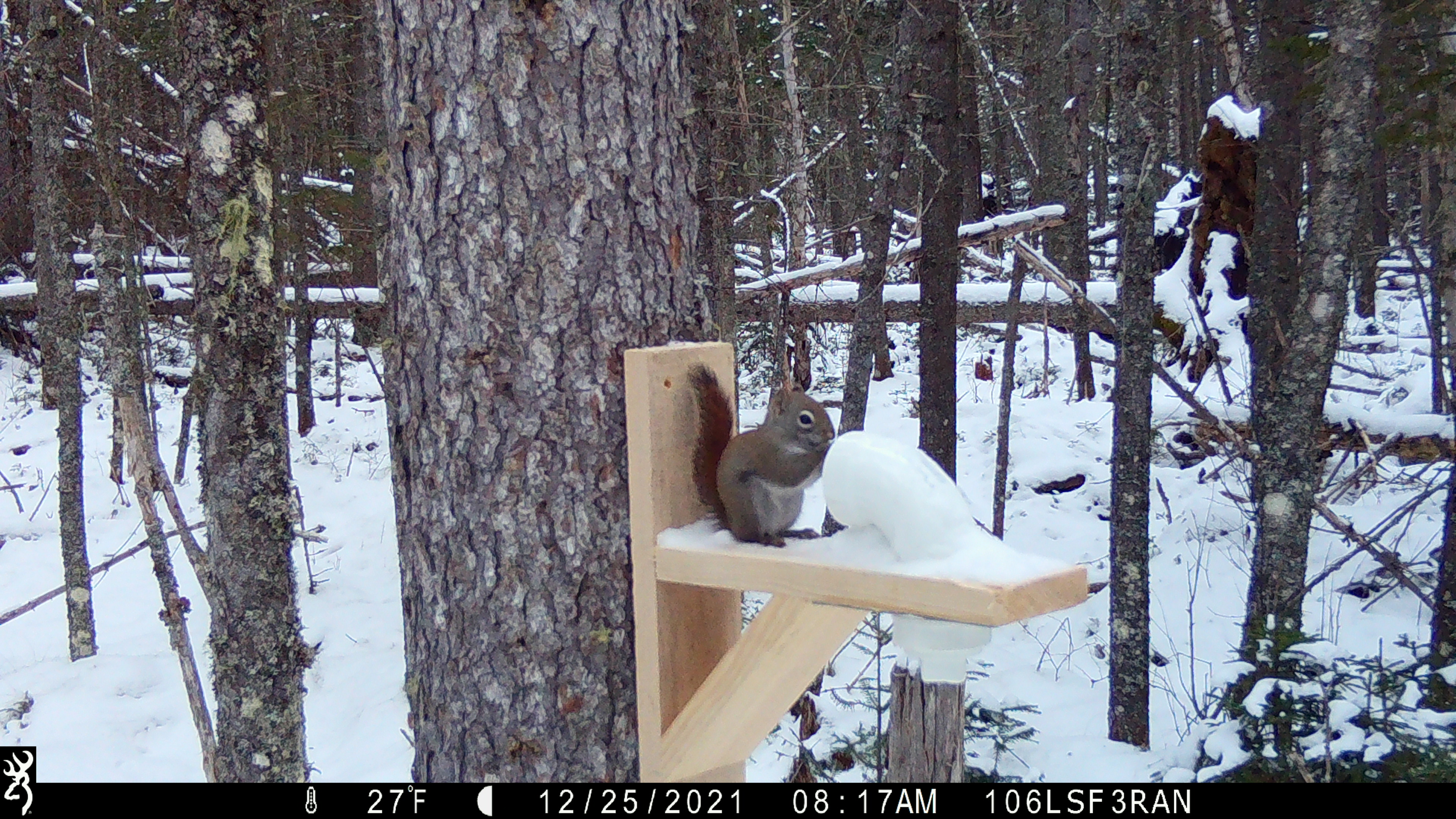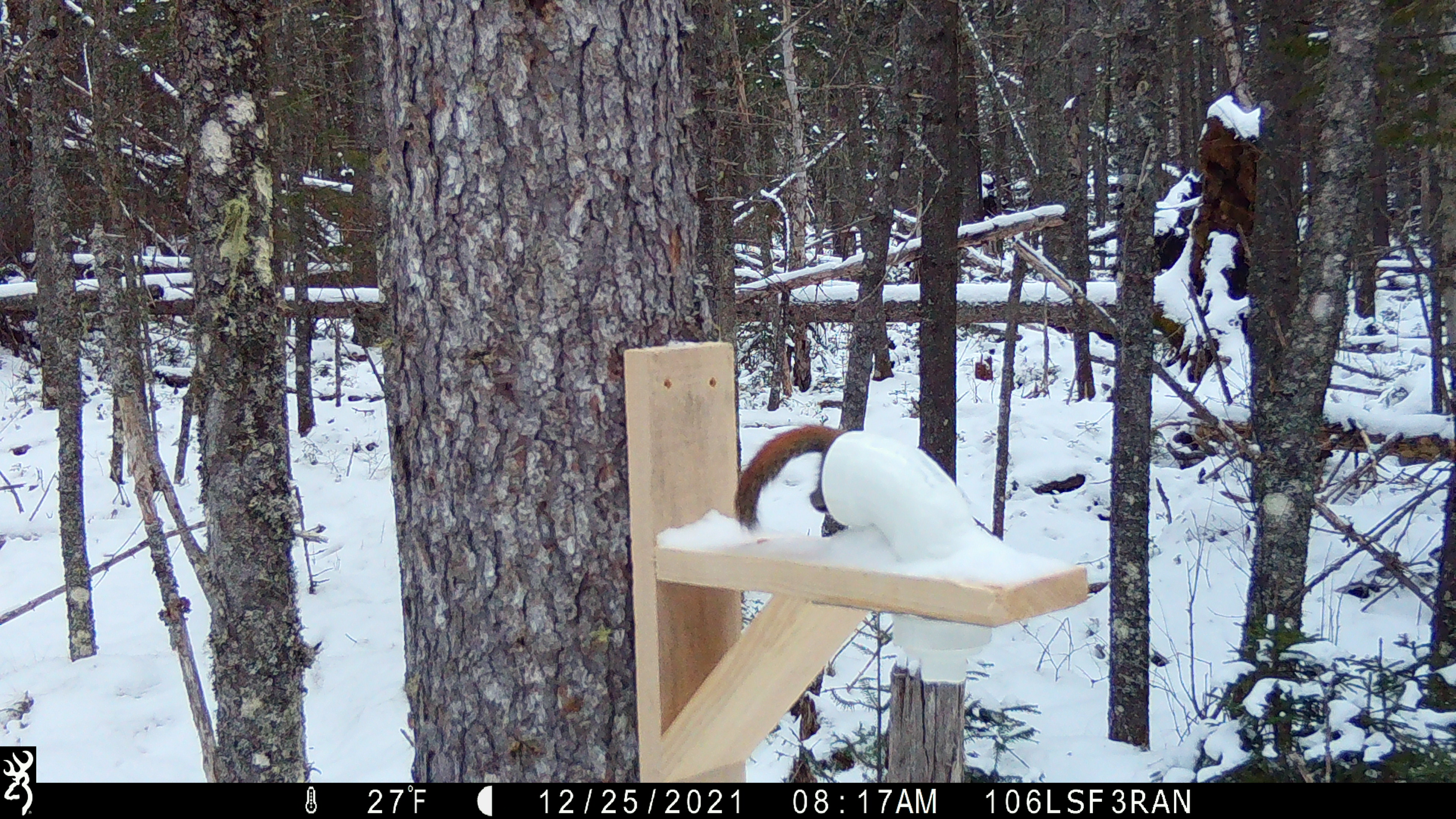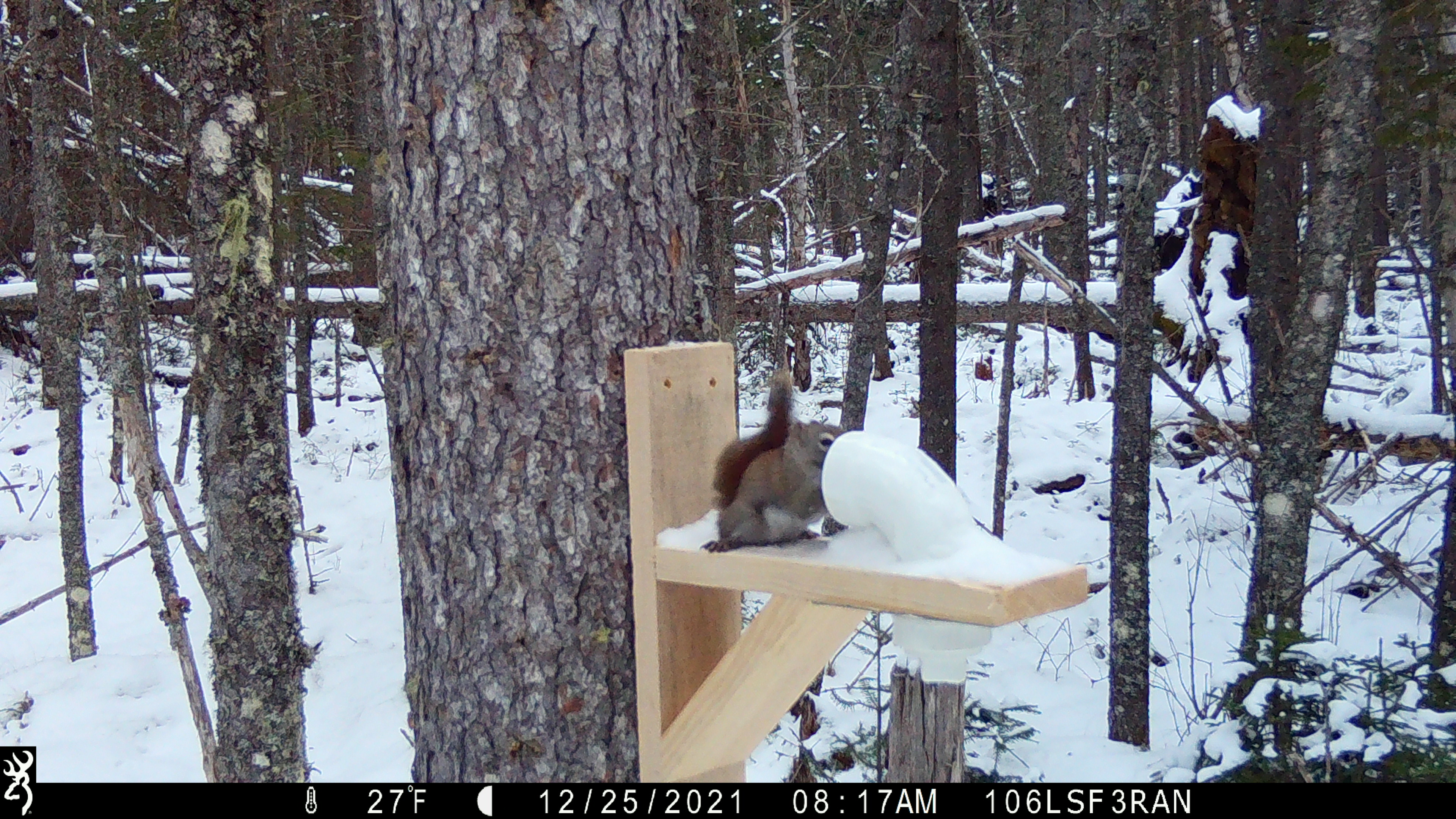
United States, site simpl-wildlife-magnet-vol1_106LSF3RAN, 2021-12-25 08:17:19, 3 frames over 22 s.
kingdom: Animalia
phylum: Chordata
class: Mammalia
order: Rodentia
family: Sciuridae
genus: Tamiasciurus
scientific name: Tamiasciurus hudsonicus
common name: red squirrel